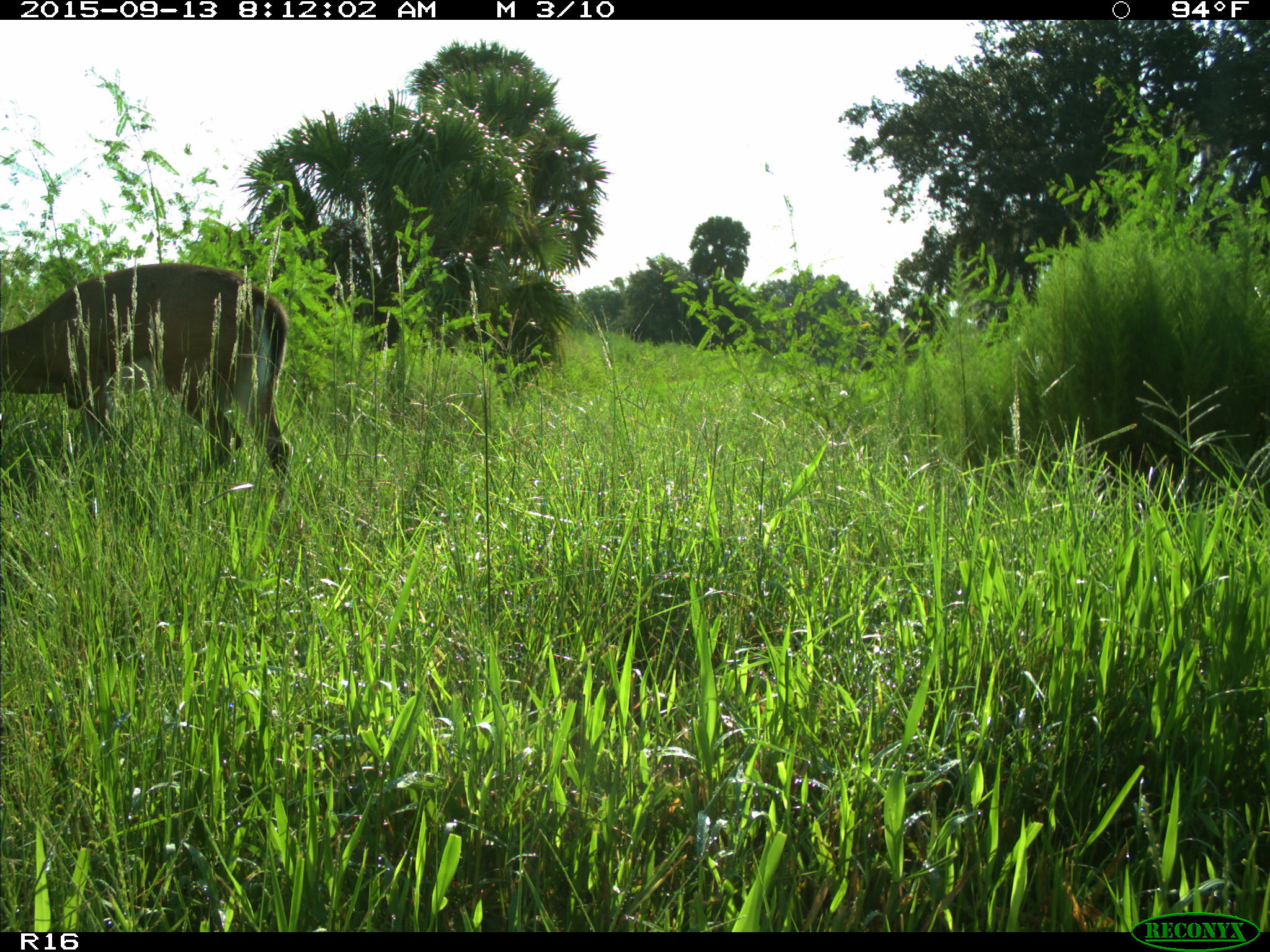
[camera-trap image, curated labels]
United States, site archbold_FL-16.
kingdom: Animalia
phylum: Chordata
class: Mammalia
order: Artiodactyla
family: Cervidae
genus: Odocoileus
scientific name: Odocoileus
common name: deer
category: unidentified deer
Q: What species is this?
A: Unidentified deer (deer) (Odocoileus).